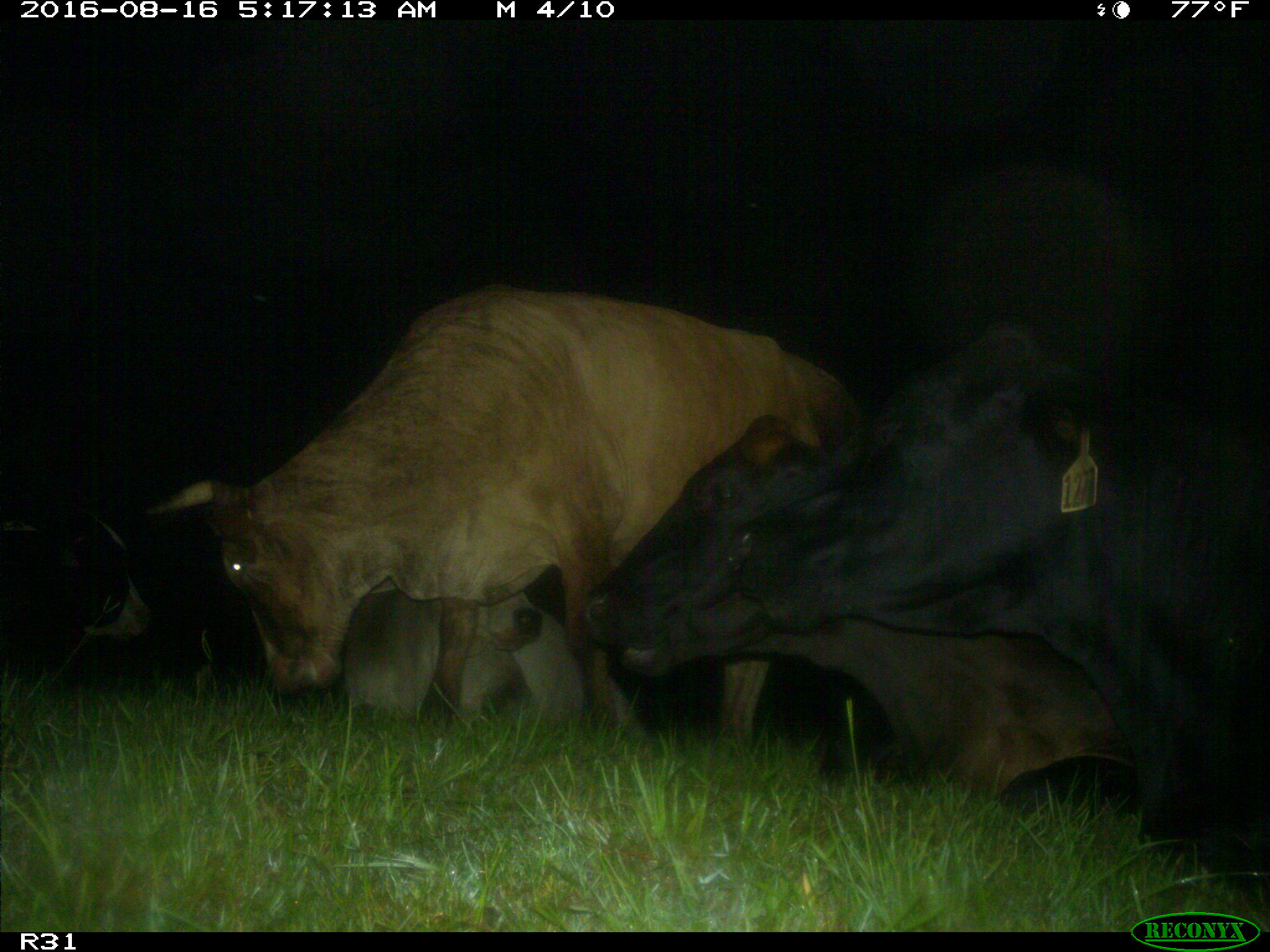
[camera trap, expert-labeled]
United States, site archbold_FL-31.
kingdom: Animalia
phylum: Chordata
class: Mammalia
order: Artiodactyla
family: Bovidae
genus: Bos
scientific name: Bos taurus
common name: domestic cow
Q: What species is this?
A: Bos taurus (domestic cow).